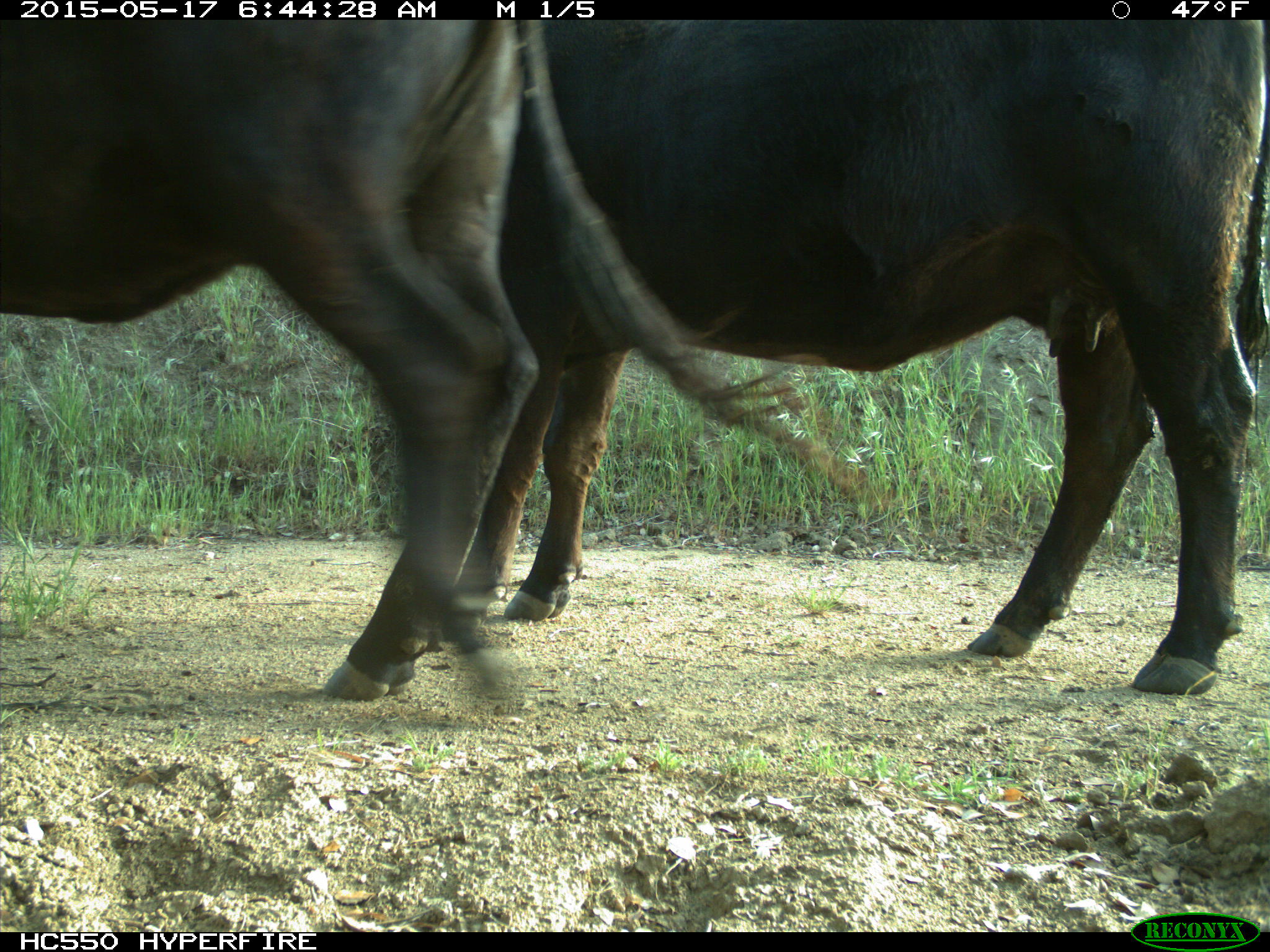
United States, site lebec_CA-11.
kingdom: Animalia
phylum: Chordata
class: Mammalia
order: Artiodactyla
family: Bovidae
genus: Bos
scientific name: Bos taurus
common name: domestic cow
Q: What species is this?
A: Bos taurus (domestic cow).